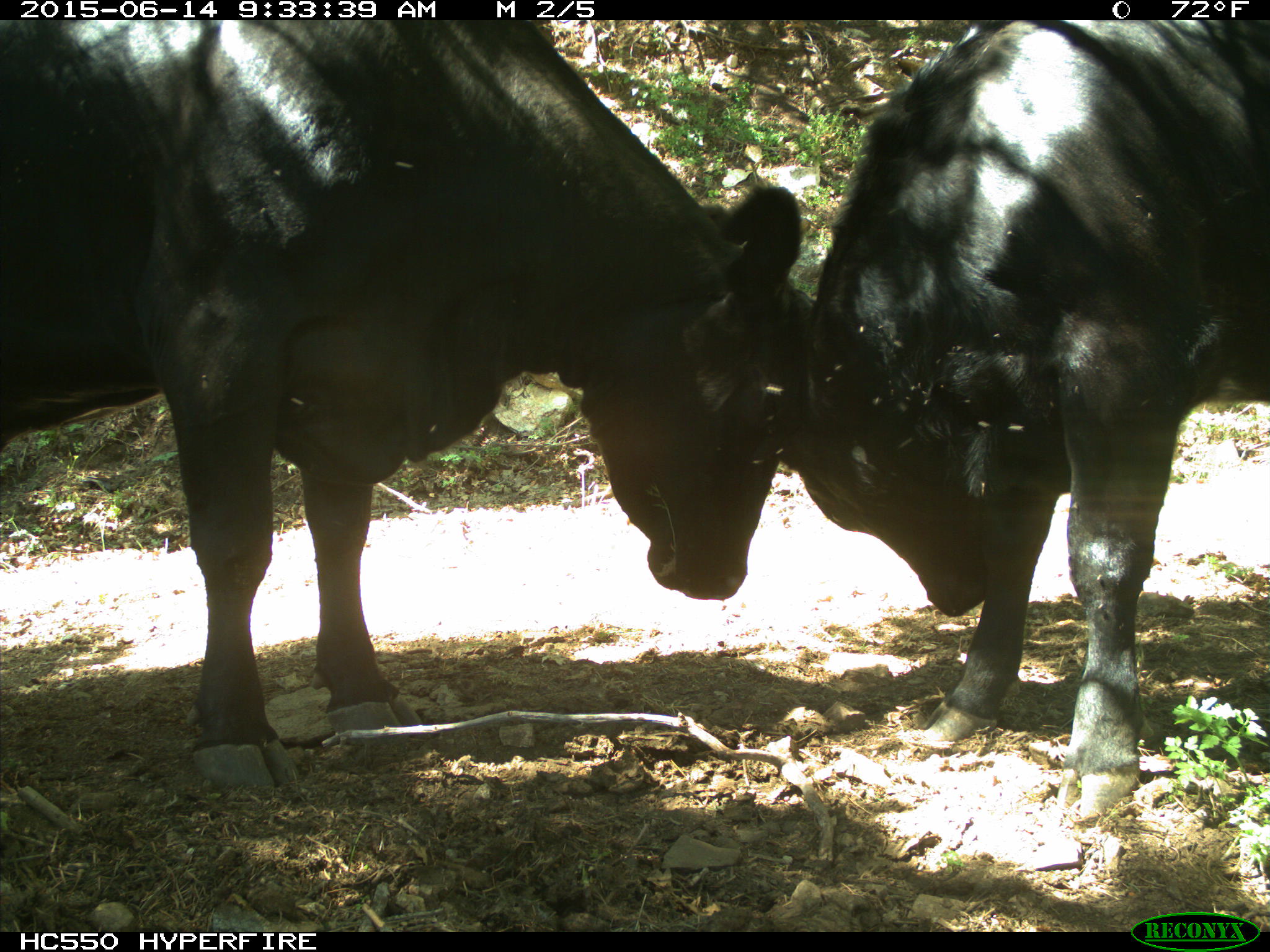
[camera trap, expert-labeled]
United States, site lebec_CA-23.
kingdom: Animalia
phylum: Chordata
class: Mammalia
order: Artiodactyla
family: Bovidae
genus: Bos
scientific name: Bos taurus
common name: domestic cow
Bos taurus (domestic cow).